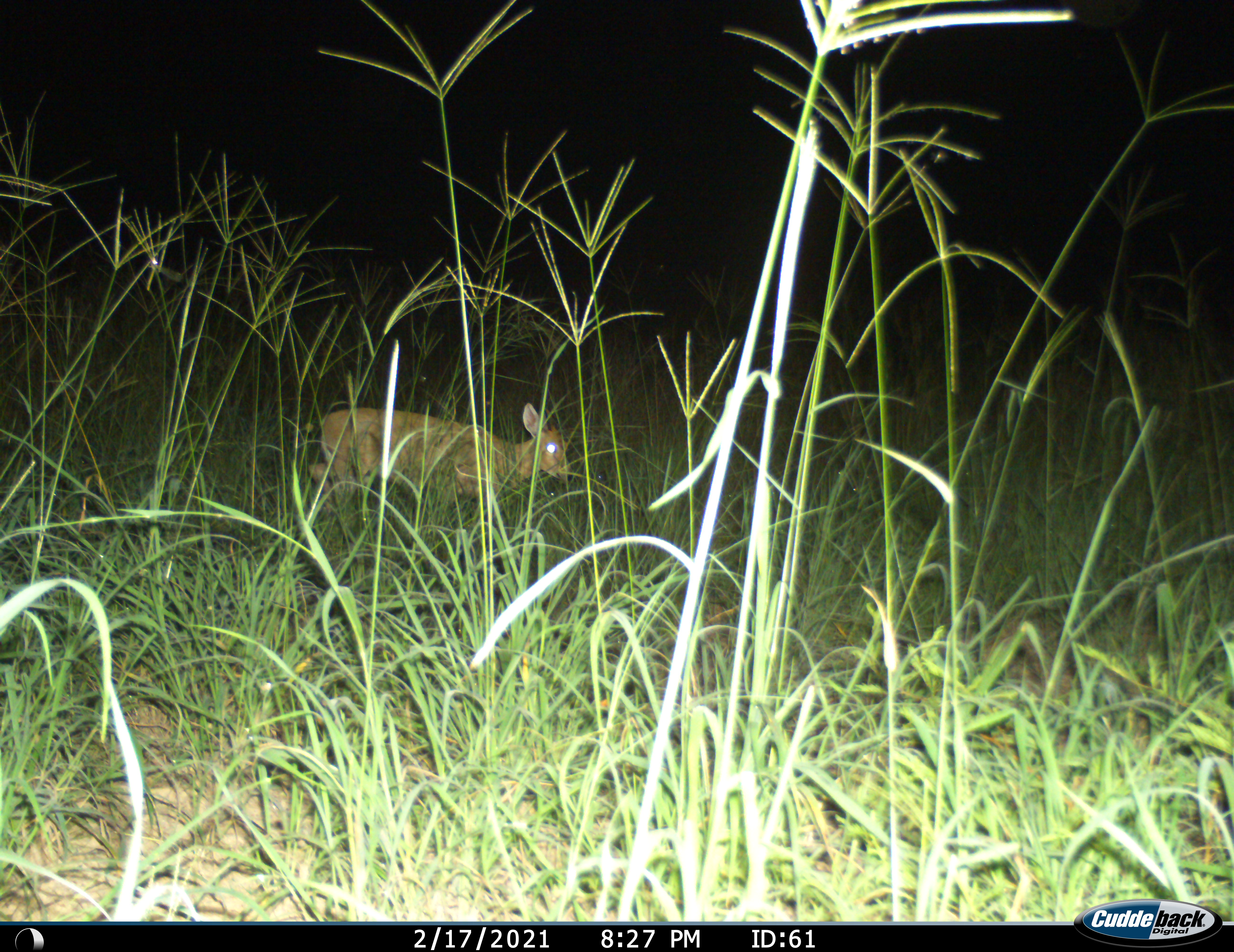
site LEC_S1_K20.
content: unidentified animal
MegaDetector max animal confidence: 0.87